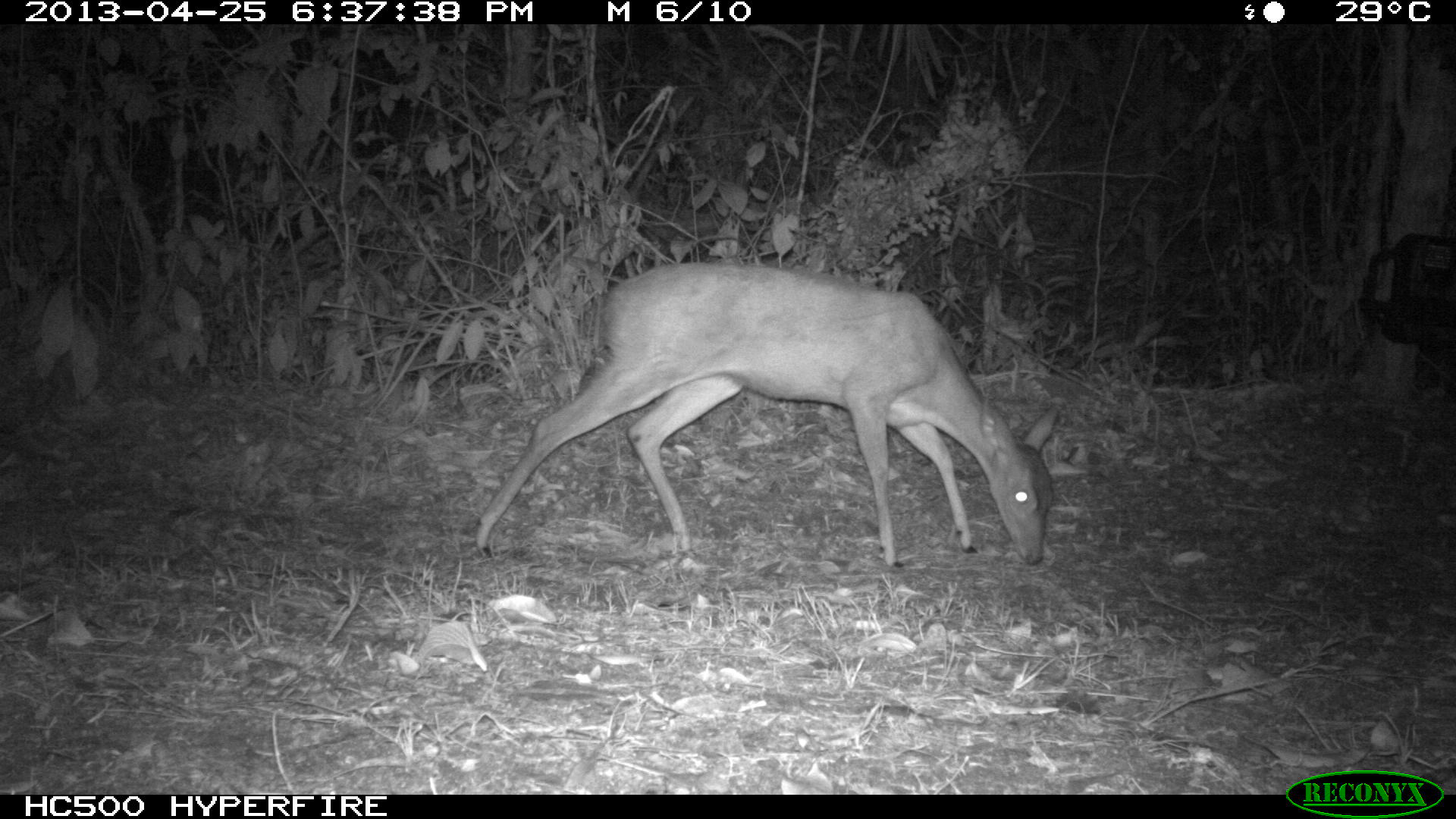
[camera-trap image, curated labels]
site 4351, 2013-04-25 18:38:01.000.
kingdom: Animalia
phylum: Chordata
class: Mammalia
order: Artiodactyla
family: Cervidae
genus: Mazama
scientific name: Mazama temama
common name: central american red brocket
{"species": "Mazama temama (central american red brocket)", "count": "1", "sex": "female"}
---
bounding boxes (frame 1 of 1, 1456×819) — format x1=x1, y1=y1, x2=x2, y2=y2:
mazama temama: x1=474, y1=262, x2=1059, y2=567